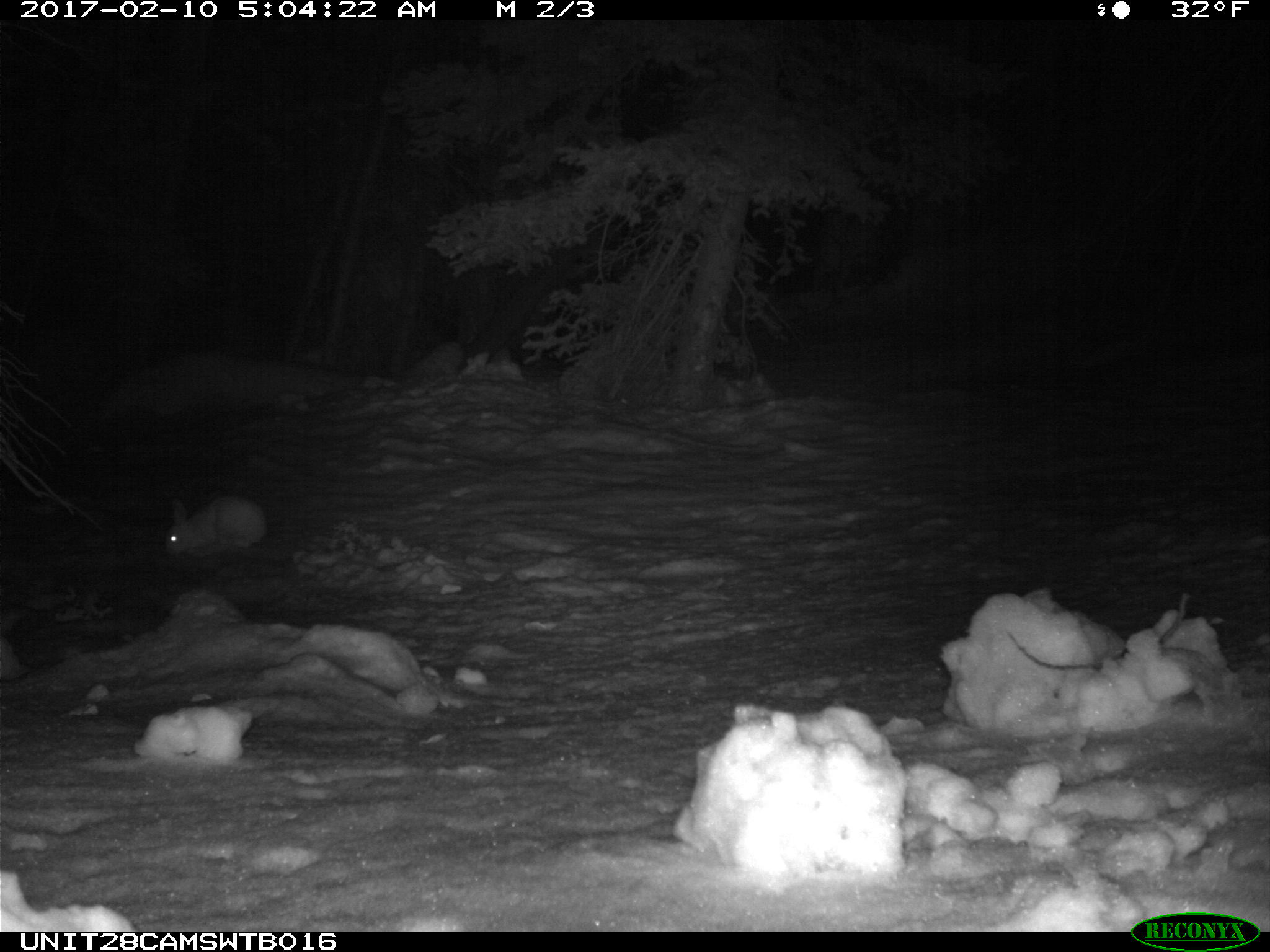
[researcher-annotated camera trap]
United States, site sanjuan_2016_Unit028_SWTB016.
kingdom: Animalia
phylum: Chordata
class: Mammalia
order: Lagomorpha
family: Leporidae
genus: Lepus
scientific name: Lepus americanus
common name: snowshoe hare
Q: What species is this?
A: Lepus americanus (snowshoe hare).